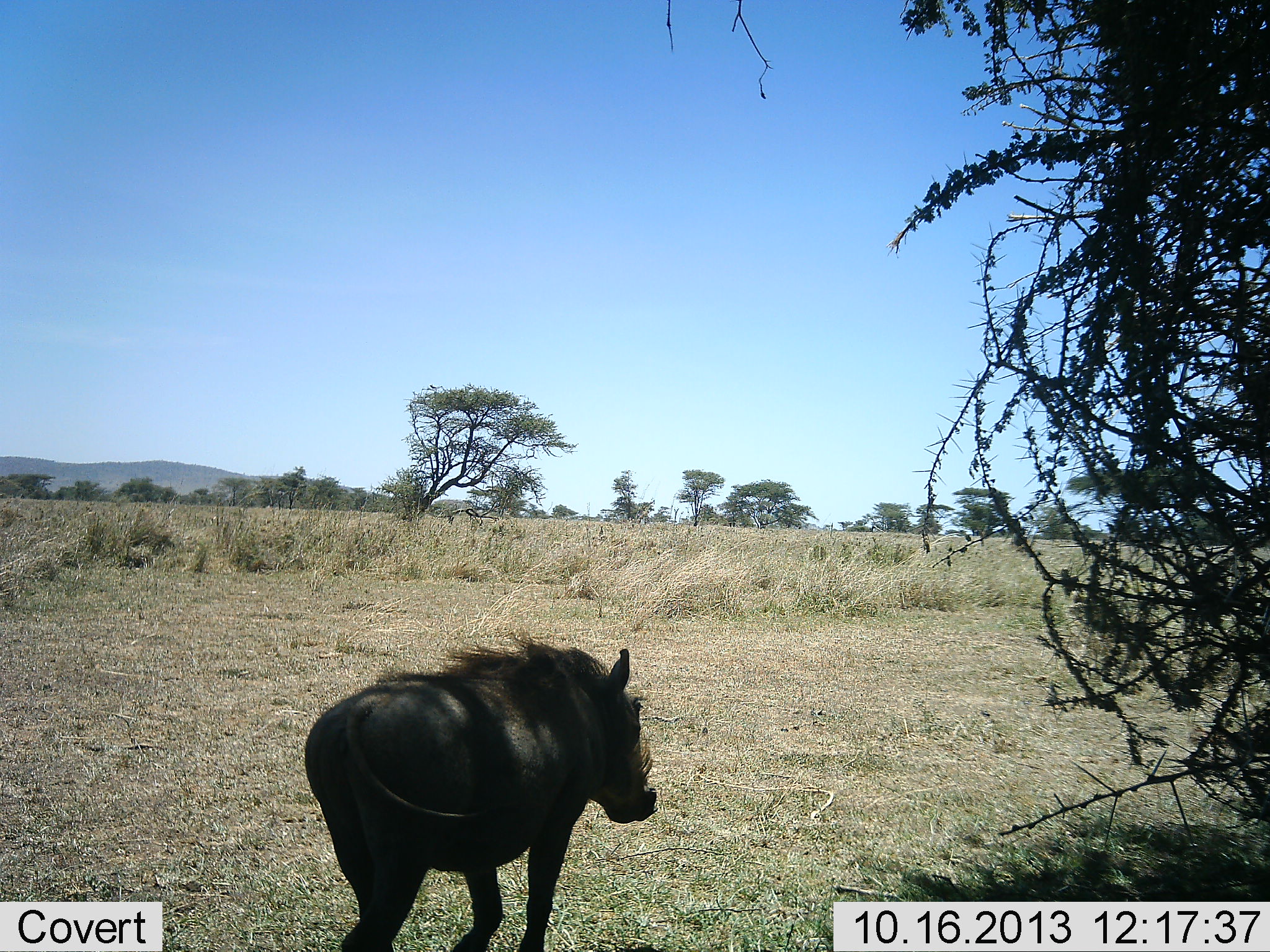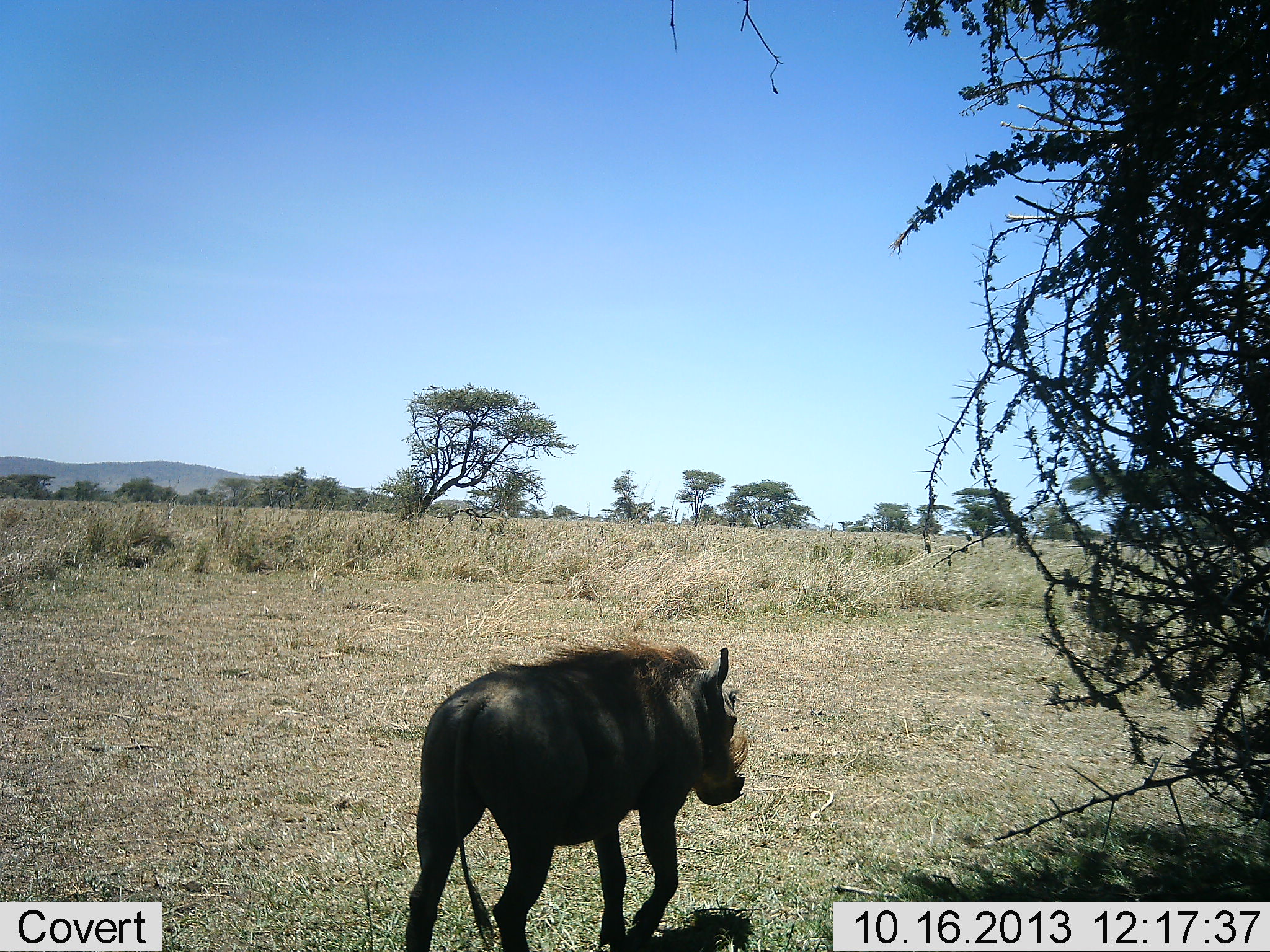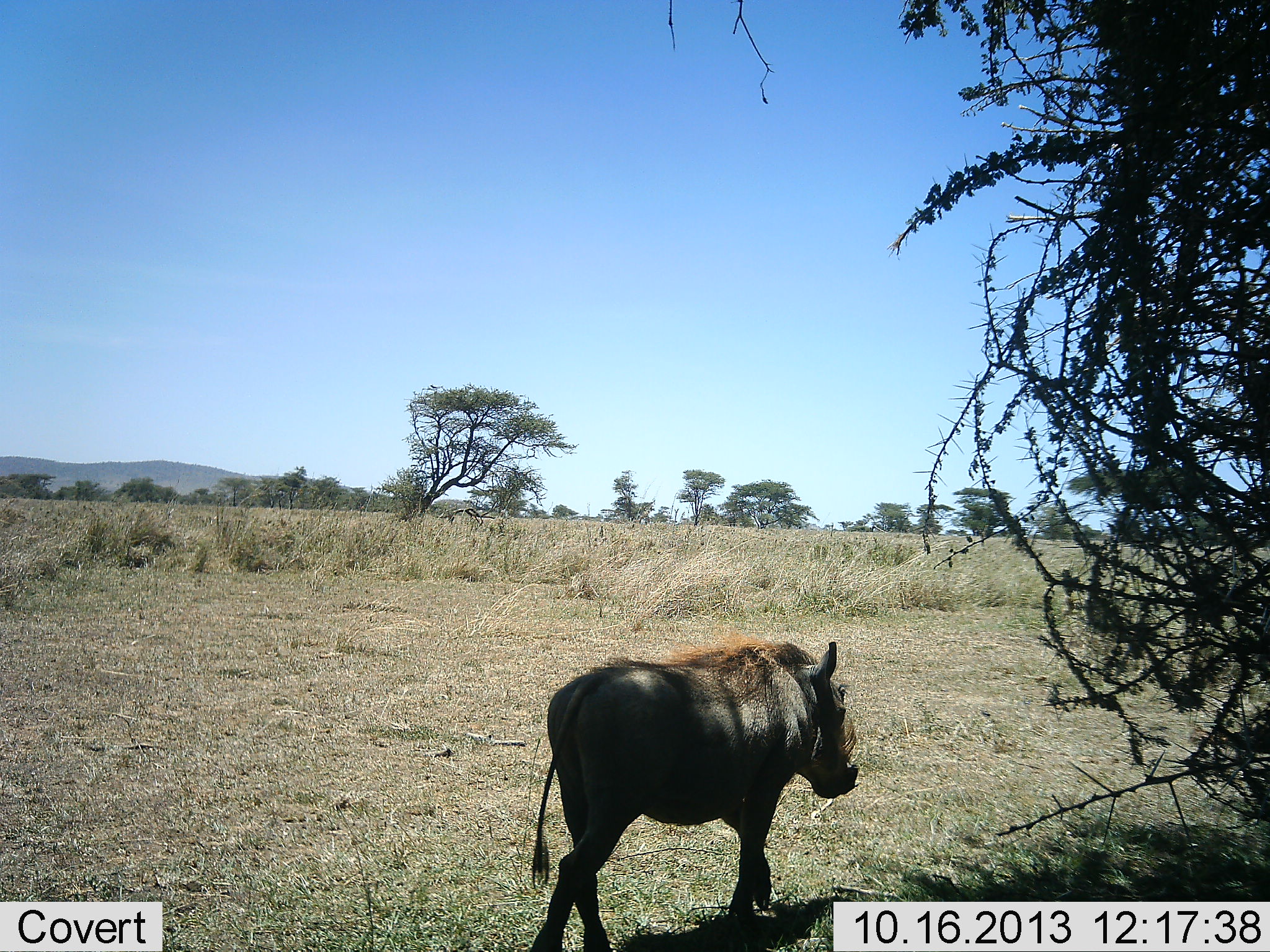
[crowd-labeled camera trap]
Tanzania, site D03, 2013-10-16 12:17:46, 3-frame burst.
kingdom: Animalia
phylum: Chordata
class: Mammalia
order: Artiodactyla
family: Suidae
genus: Phacochoerus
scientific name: Phacochoerus africanus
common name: warthog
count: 1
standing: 0%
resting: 0%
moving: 100%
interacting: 0%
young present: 0%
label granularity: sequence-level